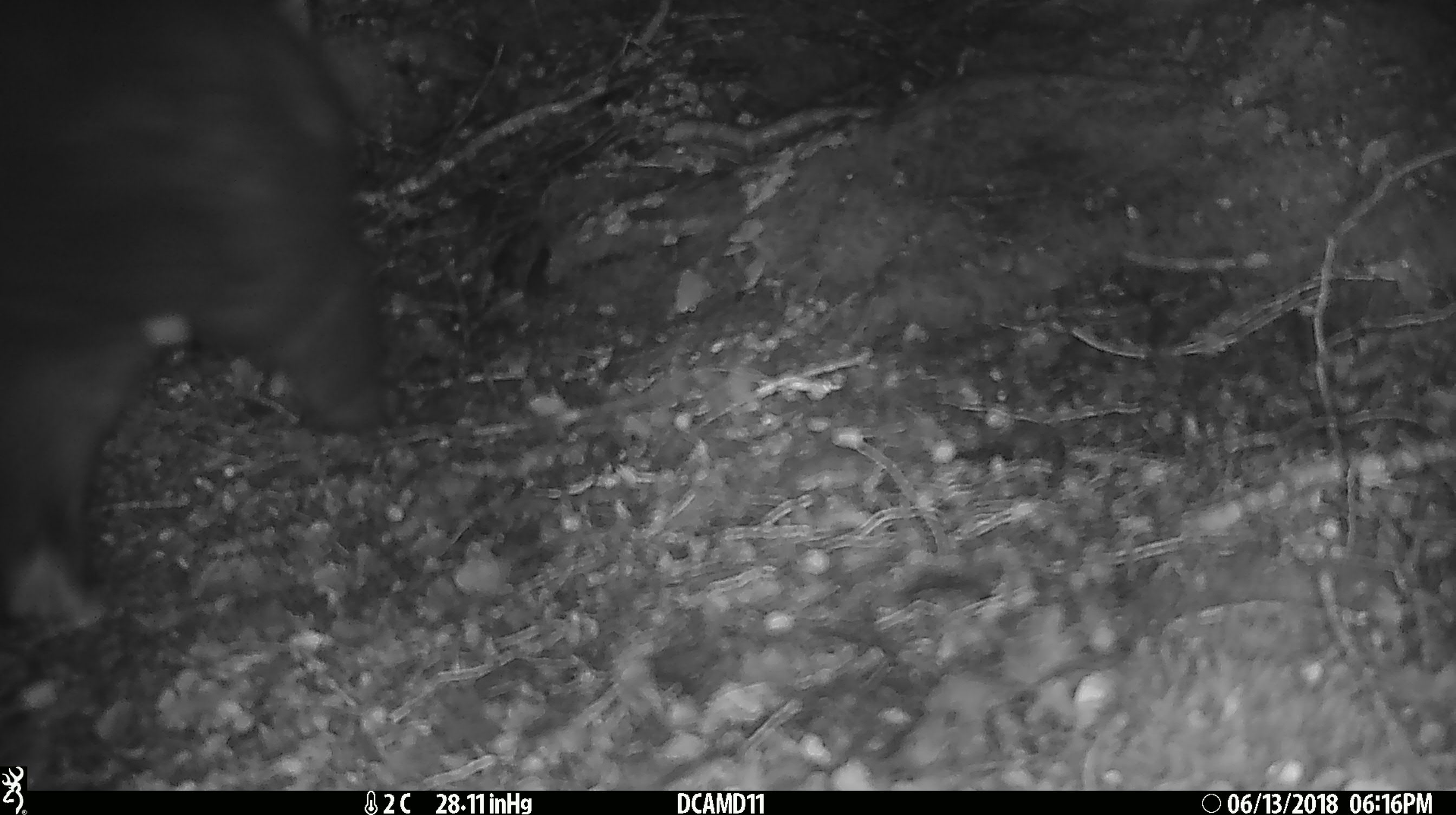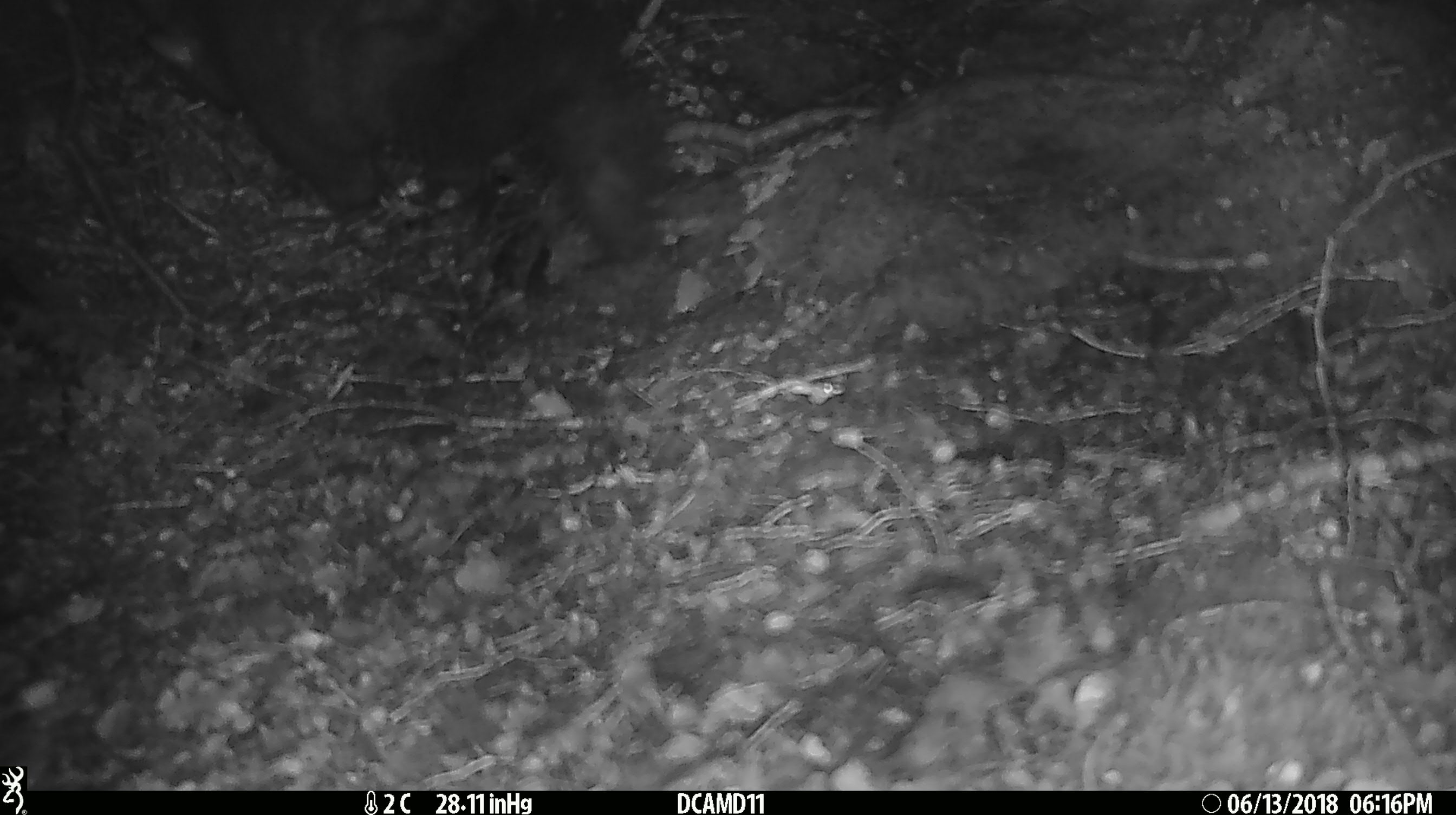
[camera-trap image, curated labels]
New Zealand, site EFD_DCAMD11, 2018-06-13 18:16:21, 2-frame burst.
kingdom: Animalia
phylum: Chordata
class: Mammalia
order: Diprotodontia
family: Phalangeridae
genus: Trichosurus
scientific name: Trichosurus vulpecula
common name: common brushtail possum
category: possum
Possum (common brushtail possum) (Trichosurus vulpecula).